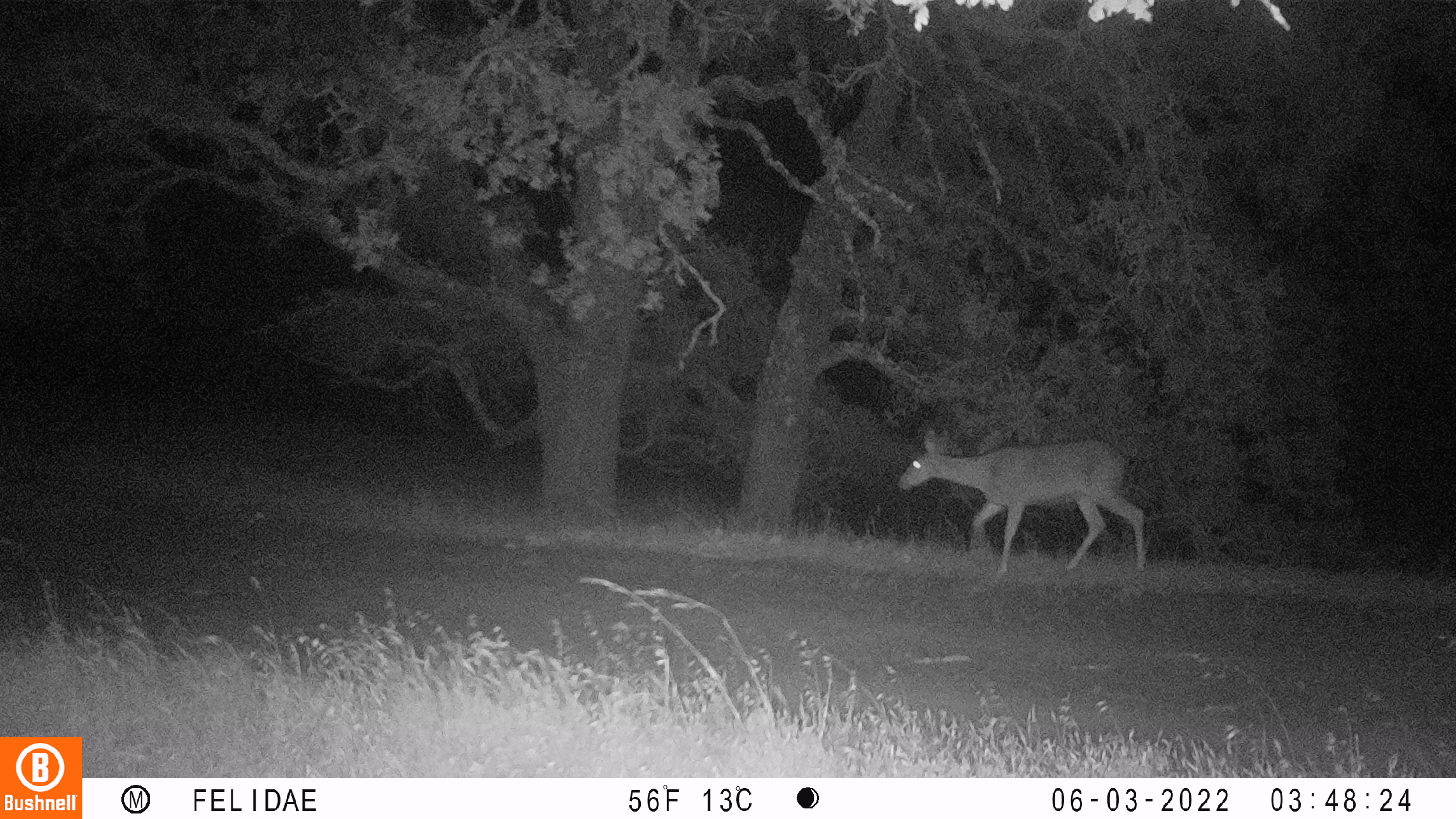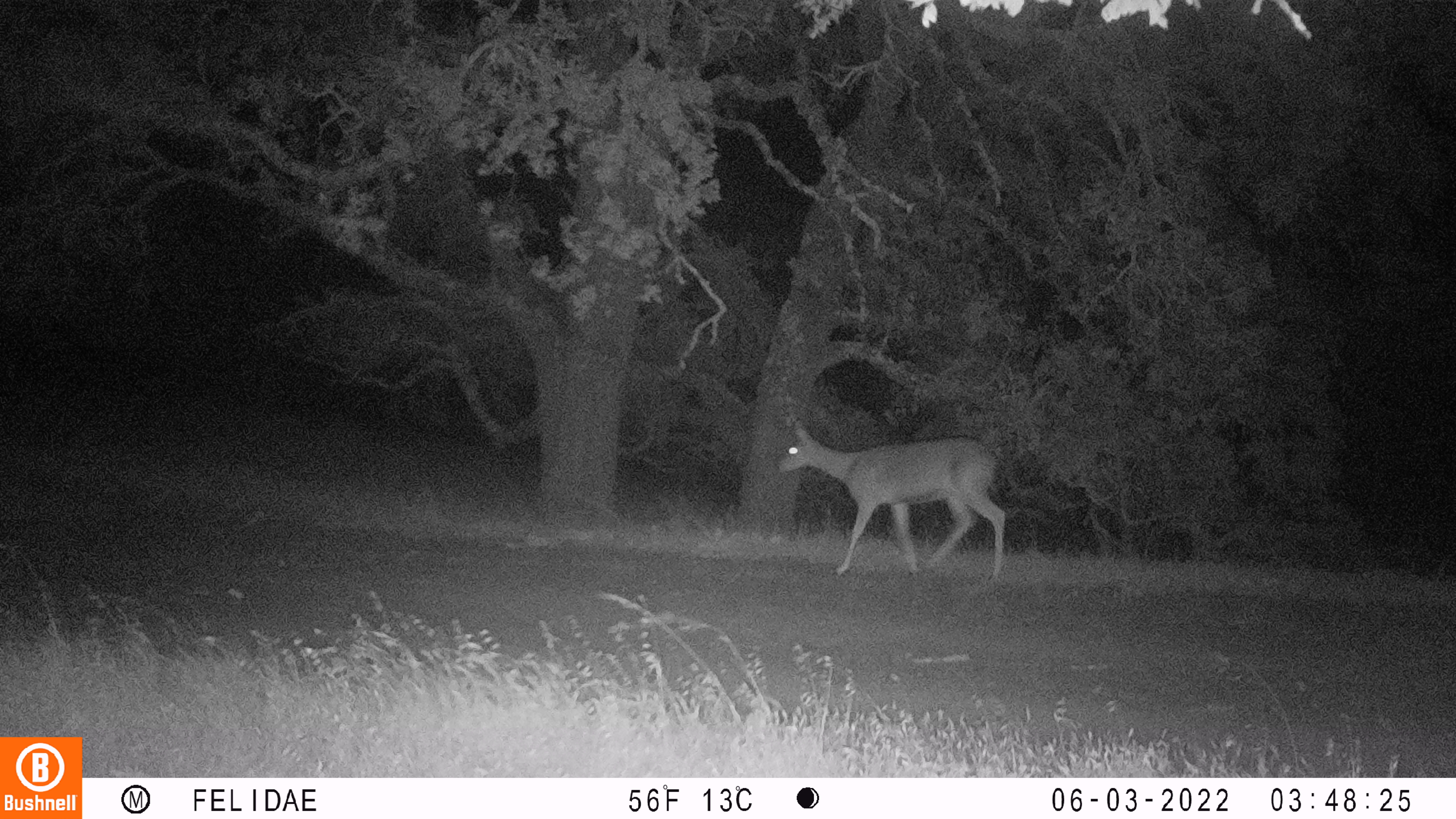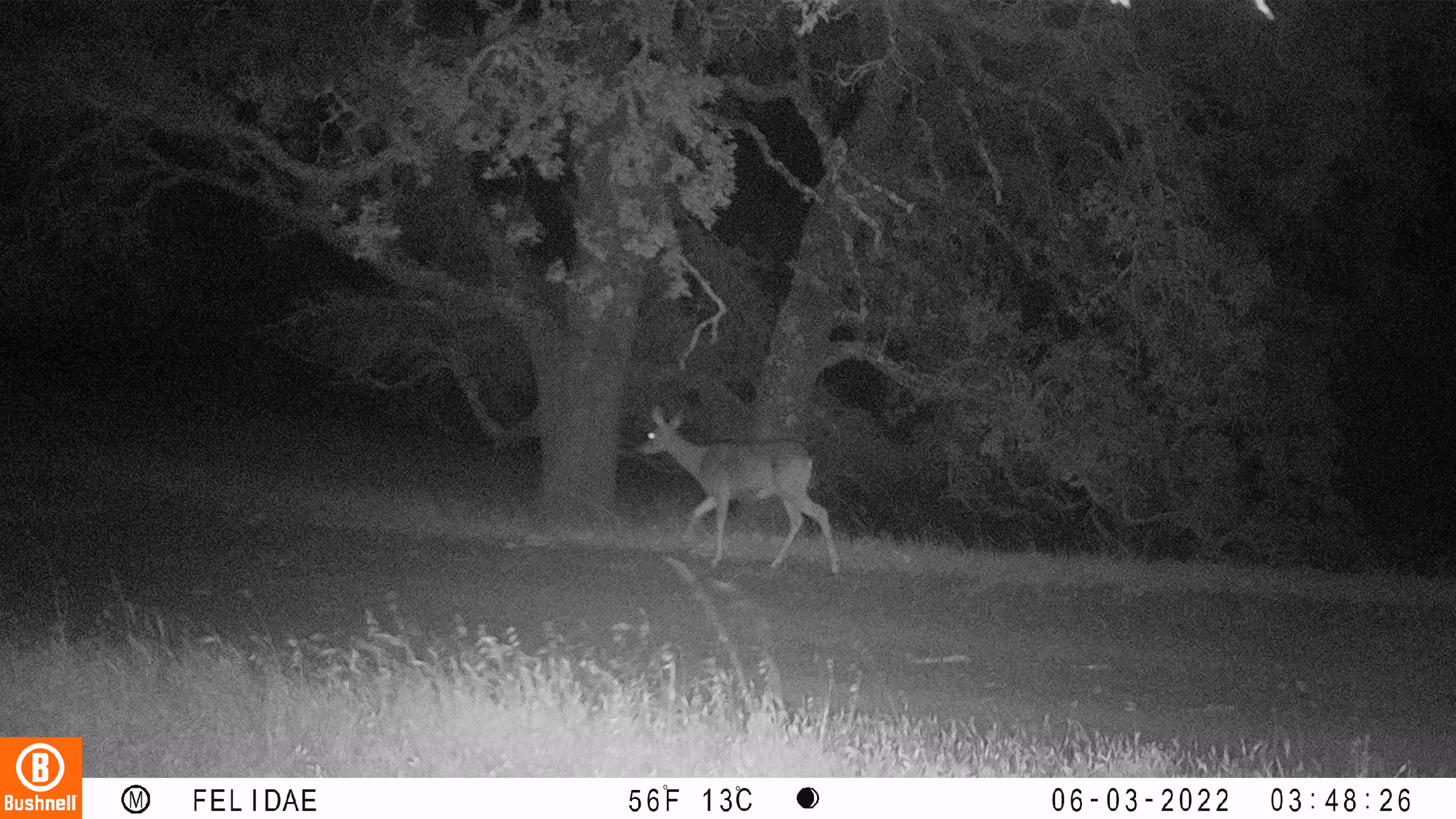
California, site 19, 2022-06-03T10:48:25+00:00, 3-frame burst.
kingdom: Animalia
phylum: Chordata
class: Mammalia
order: Artiodactyla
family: Cervidae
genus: Odocoileus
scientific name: Odocoileus hemionus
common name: mule deer